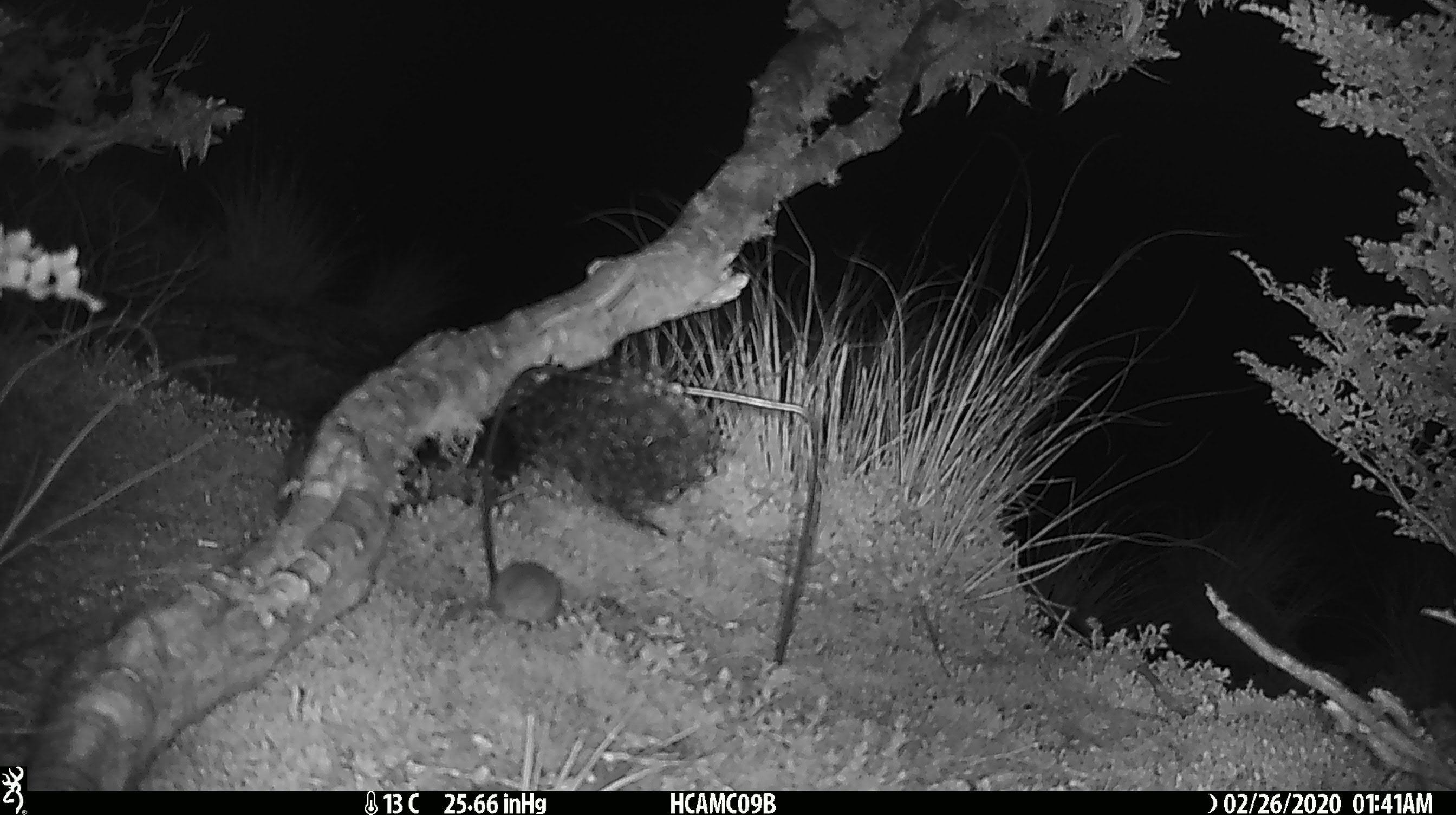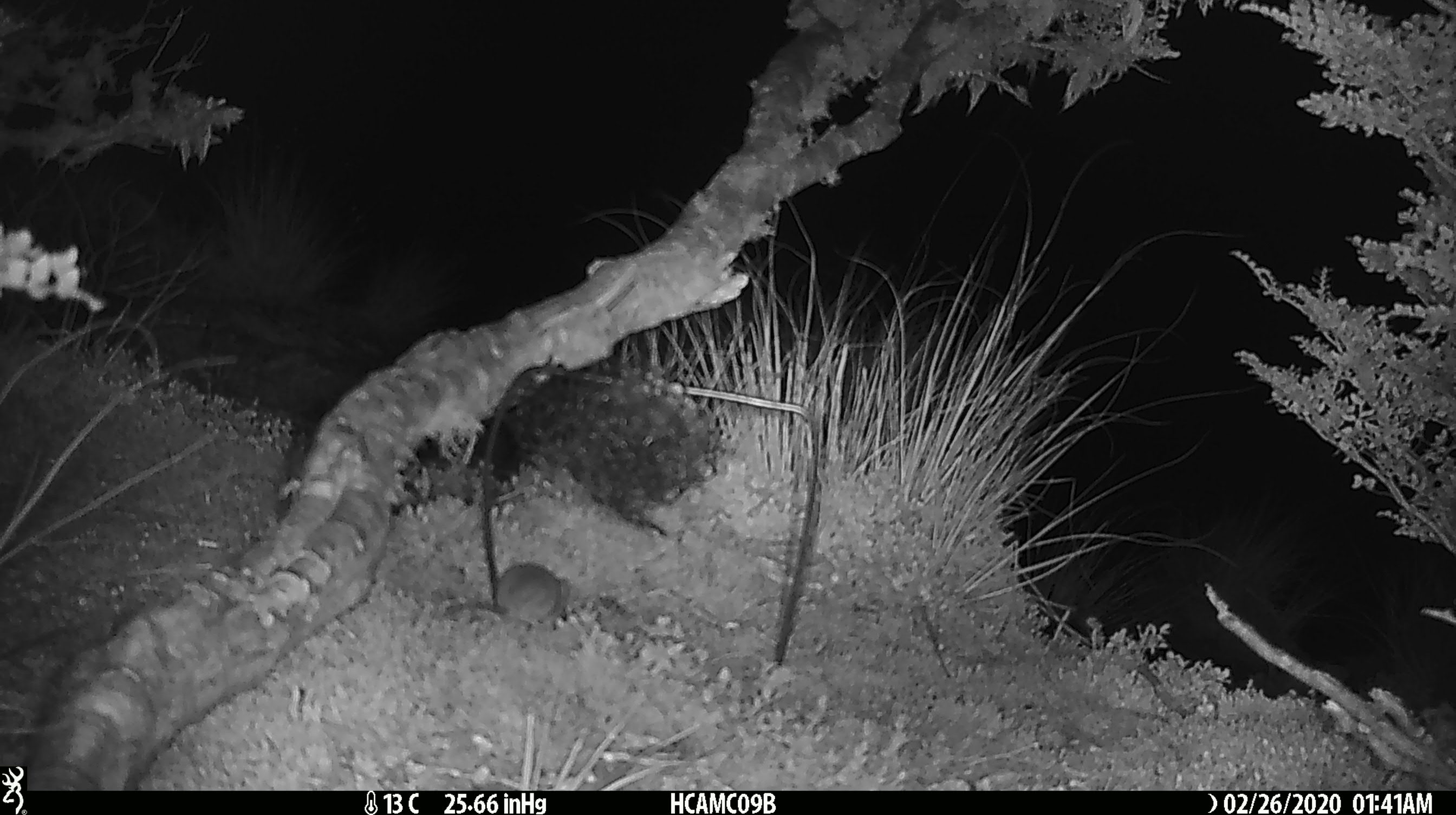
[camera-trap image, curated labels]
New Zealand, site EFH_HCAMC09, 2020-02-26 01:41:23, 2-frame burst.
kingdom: Animalia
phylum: Chordata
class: Mammalia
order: Rodentia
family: Muridae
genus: Mus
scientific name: Mus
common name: mouse